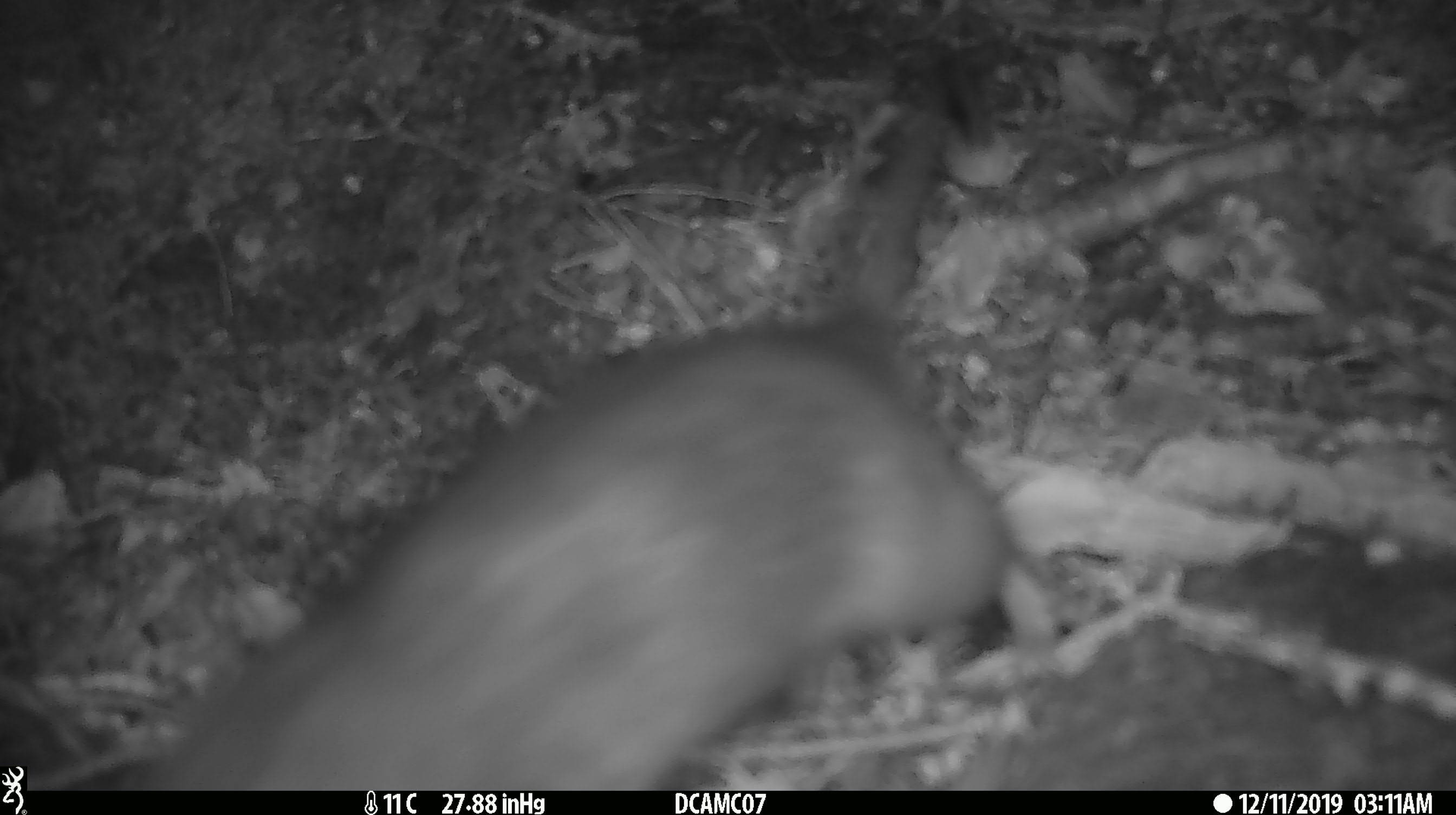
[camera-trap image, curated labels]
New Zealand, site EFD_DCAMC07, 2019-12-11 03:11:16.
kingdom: Animalia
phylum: Chordata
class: Mammalia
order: Rodentia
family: Muridae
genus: Rattus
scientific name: Rattus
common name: rat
Rat (Rattus).